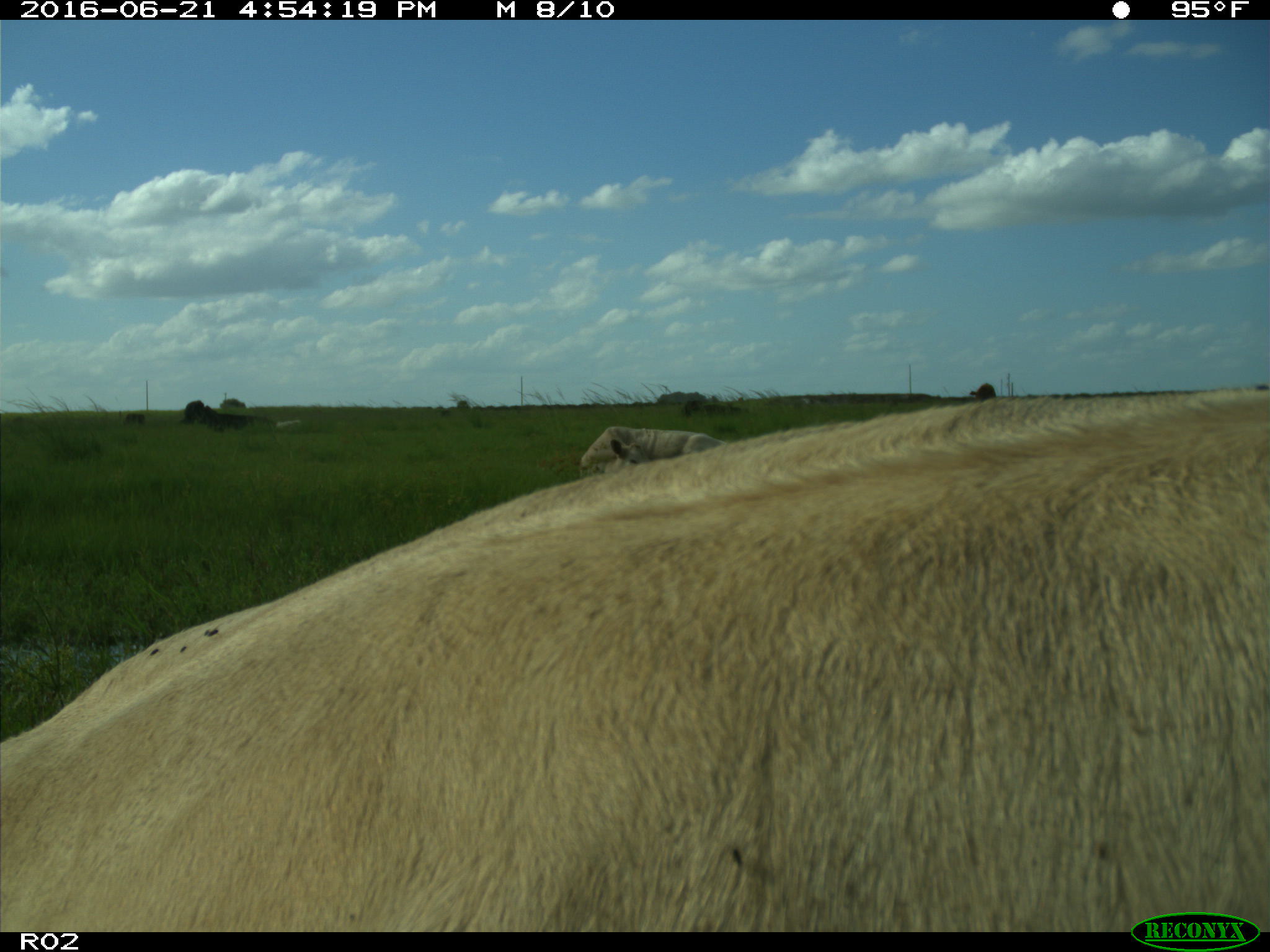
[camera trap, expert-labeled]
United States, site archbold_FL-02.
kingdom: Animalia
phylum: Chordata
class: Mammalia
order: Artiodactyla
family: Bovidae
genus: Bos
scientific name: Bos taurus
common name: domestic cow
Bos taurus (domestic cow).